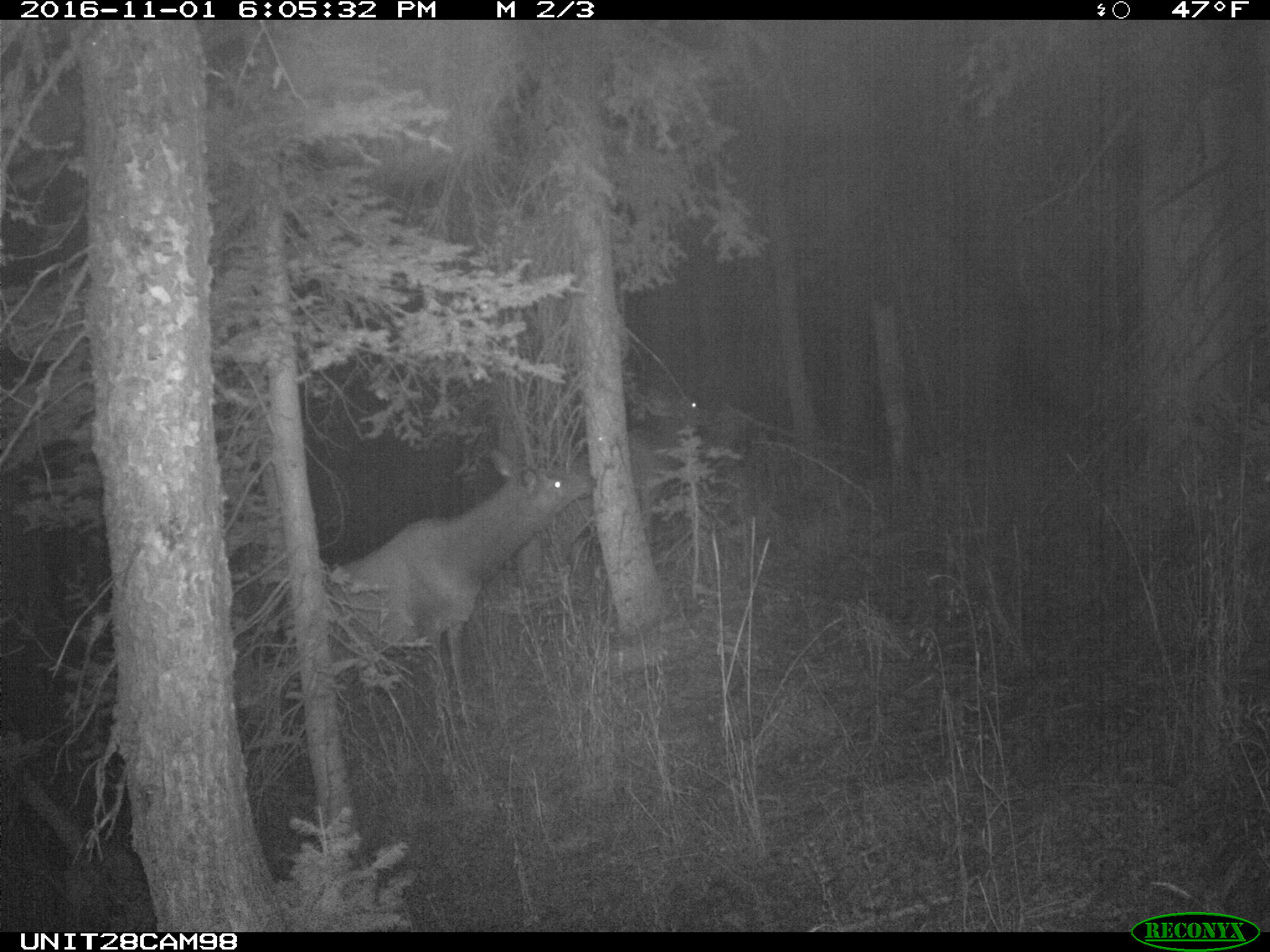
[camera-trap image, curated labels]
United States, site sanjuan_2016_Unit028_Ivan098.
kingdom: Animalia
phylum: Chordata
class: Mammalia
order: Artiodactyla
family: Cervidae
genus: Cervus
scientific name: Cervus elaphus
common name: red deer